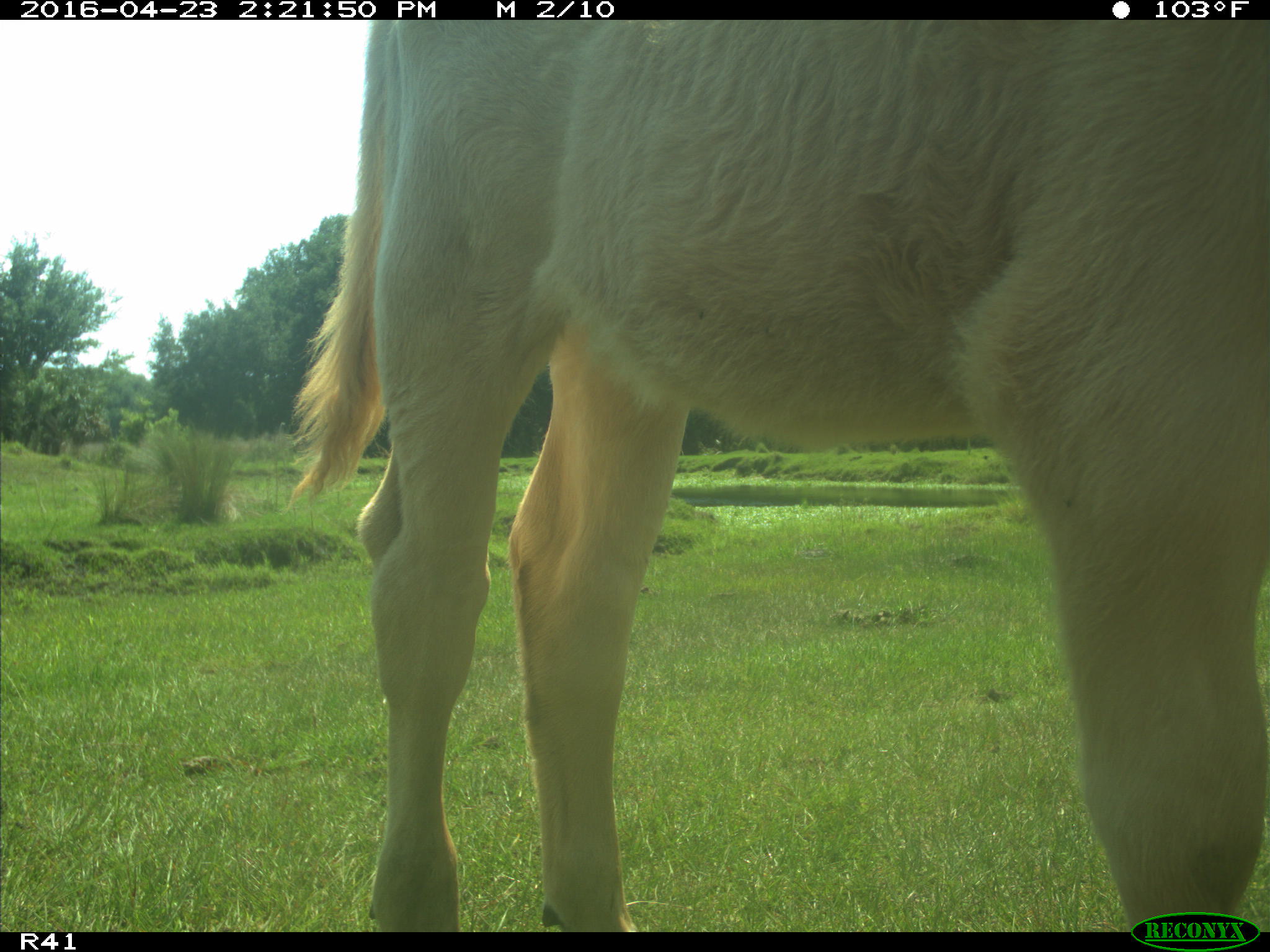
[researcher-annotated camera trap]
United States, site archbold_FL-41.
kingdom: Animalia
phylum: Chordata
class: Mammalia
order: Artiodactyla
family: Bovidae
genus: Bos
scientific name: Bos taurus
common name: domestic cow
Bos taurus (domestic cow).